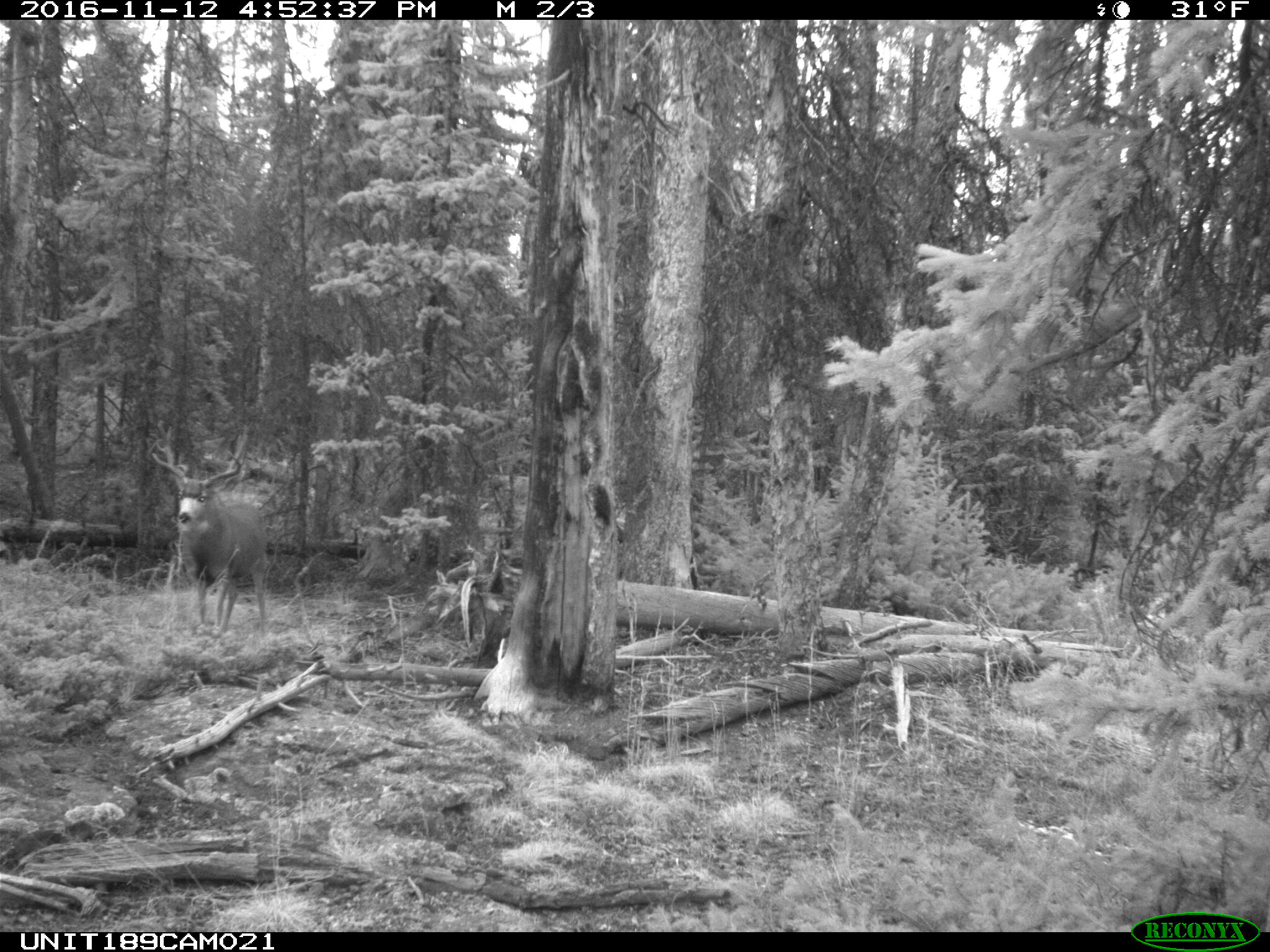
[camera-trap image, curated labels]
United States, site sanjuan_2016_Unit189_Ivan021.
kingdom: Animalia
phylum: Chordata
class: Mammalia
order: Artiodactyla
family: Cervidae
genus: Odocoileus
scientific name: Odocoileus hemionus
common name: mule deer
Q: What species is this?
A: Odocoileus hemionus (mule deer).